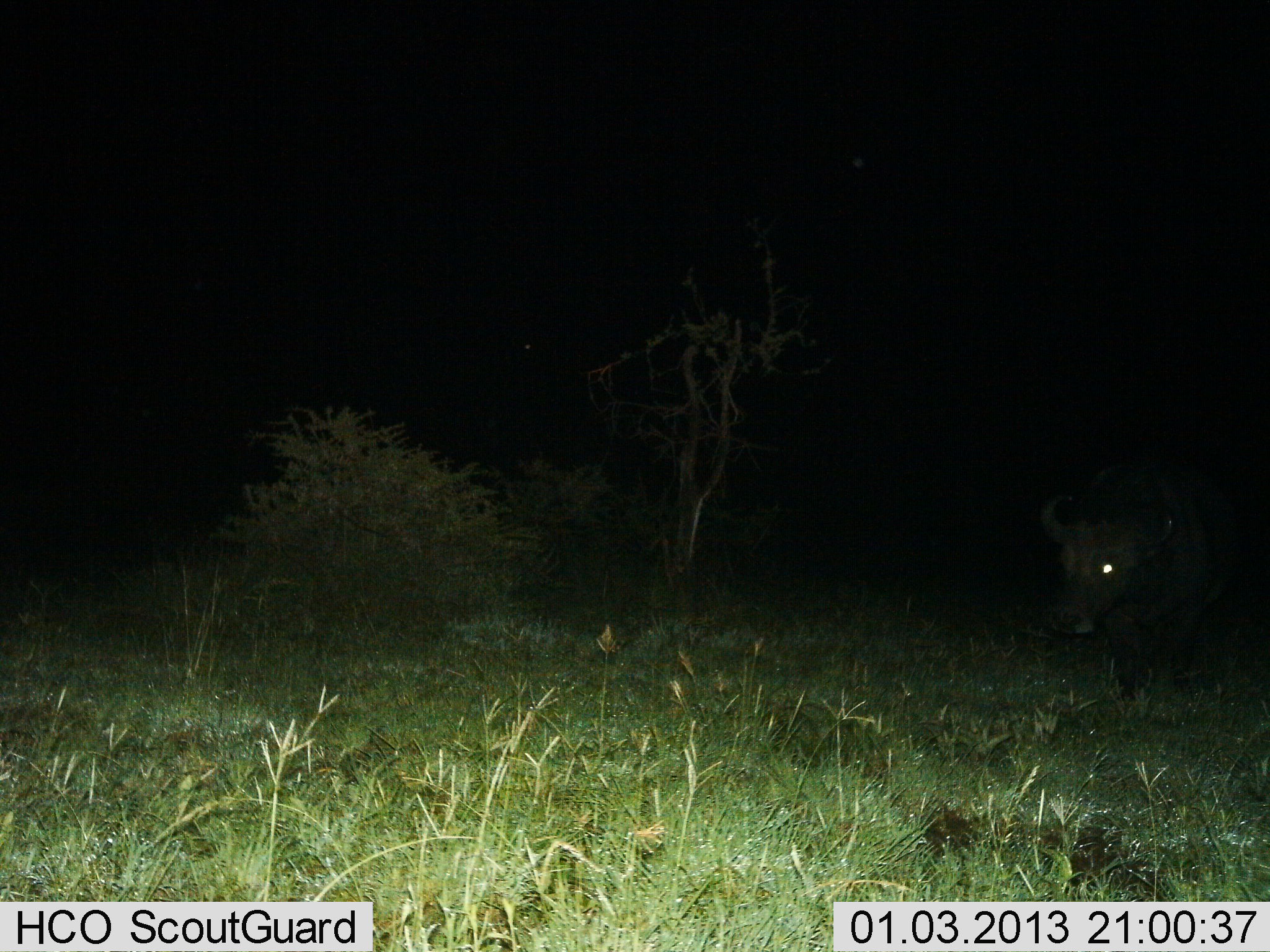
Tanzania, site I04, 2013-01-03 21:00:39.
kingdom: Animalia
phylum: Chordata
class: Mammalia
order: Artiodactyla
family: Bovidae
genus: Syncerus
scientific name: Syncerus caffer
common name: cape buffalo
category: buffalo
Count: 1.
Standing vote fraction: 52%.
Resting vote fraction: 4%.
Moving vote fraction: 52%.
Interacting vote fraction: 0%.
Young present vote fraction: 0%.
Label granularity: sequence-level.